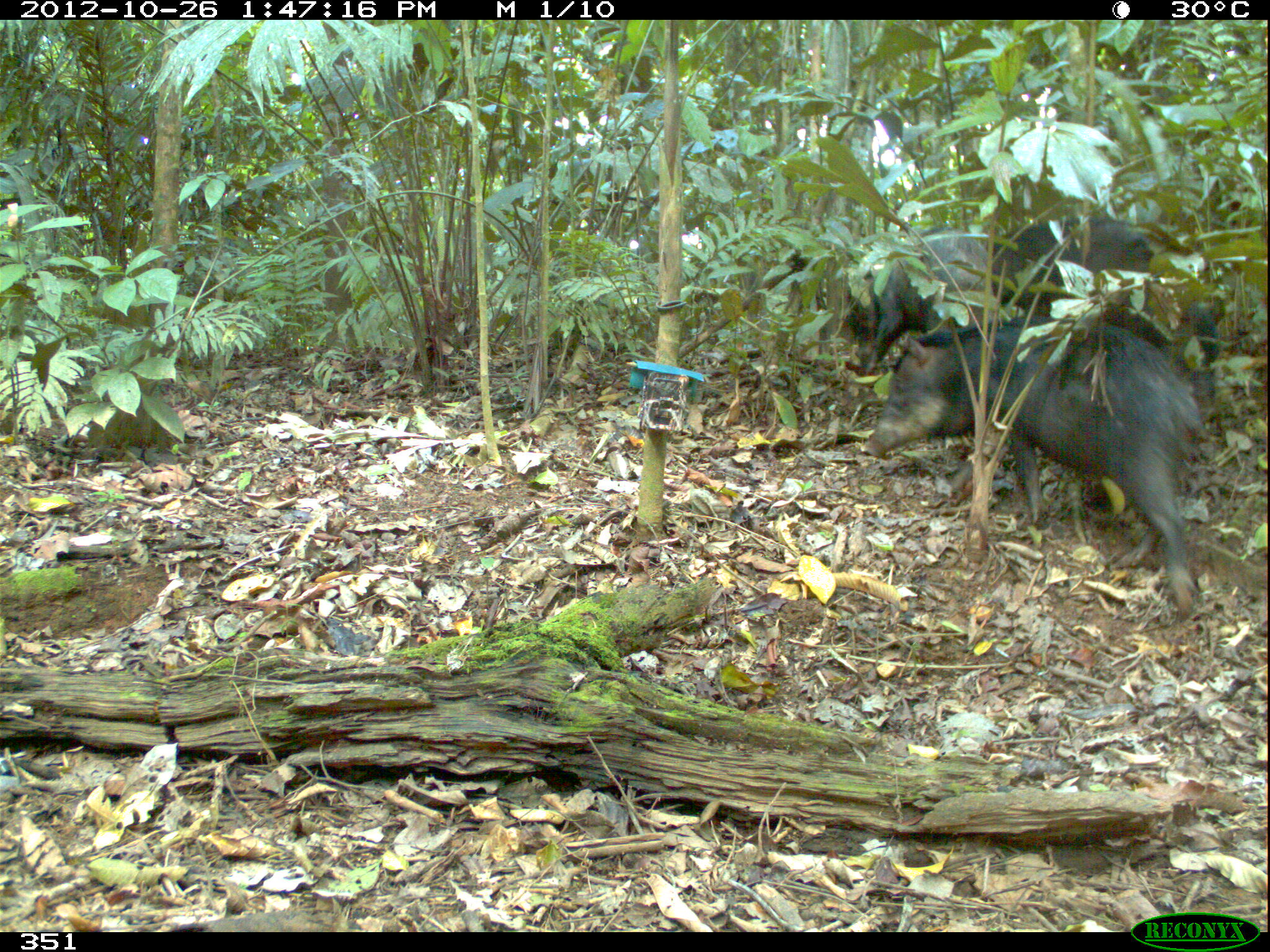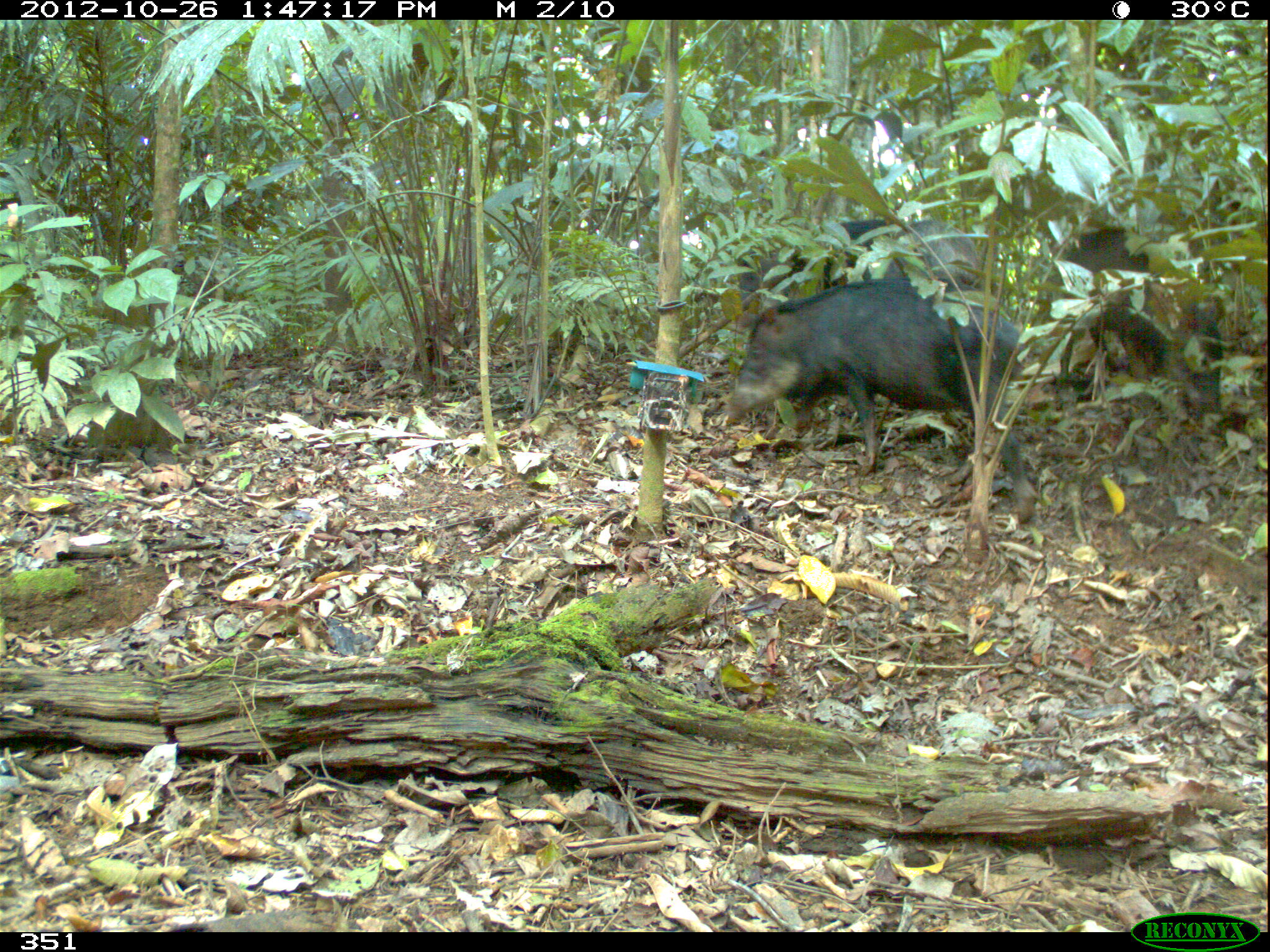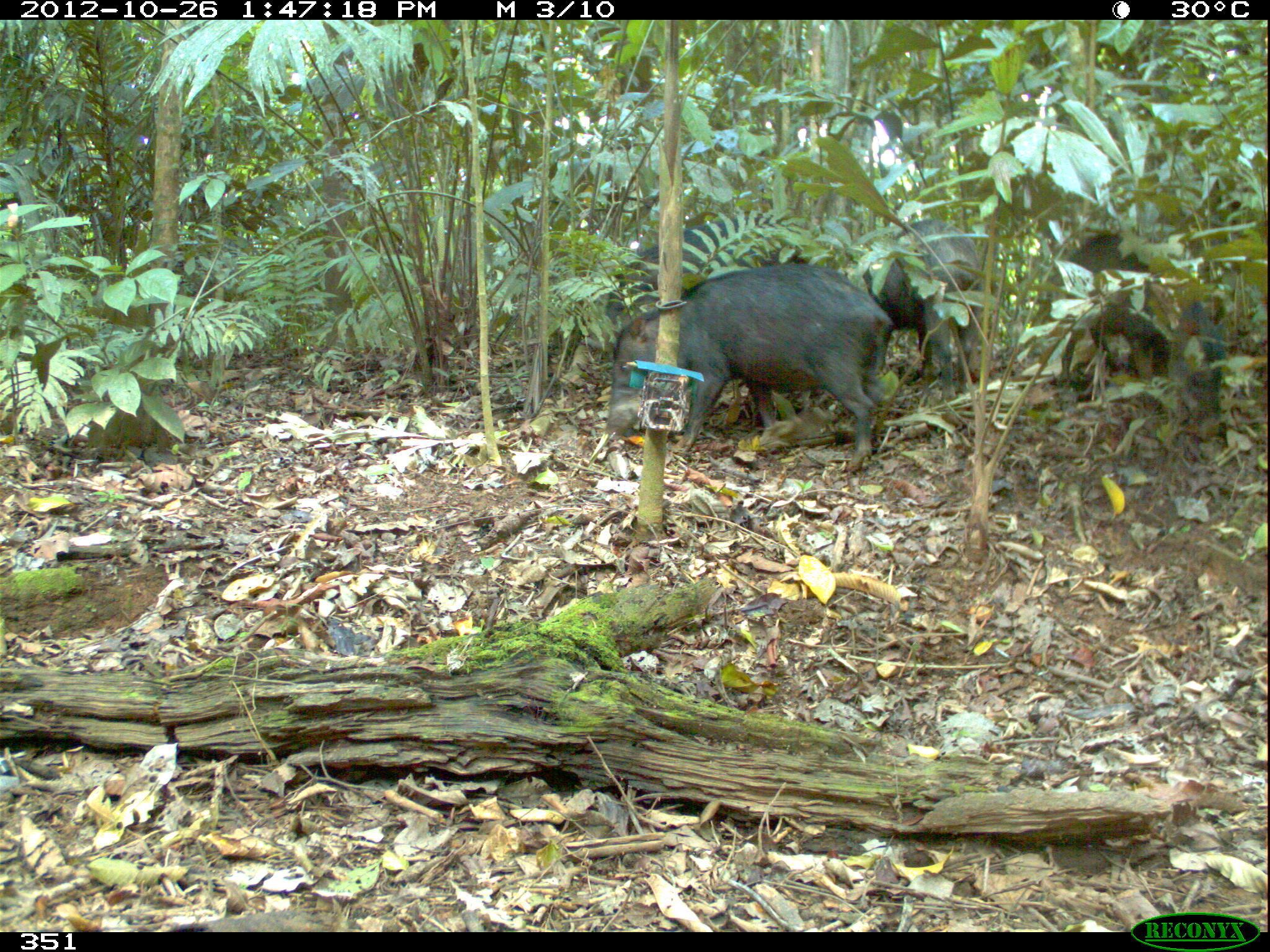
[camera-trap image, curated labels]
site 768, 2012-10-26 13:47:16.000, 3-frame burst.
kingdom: Animalia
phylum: Chordata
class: Mammalia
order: Artiodactyla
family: Tayassuidae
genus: Tayassu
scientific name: Tayassu pecari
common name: white-lipped peccary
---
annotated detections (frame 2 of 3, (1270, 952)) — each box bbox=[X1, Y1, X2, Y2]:
tayassu pecari: bbox=[721, 275, 1037, 523]; bbox=[1041, 228, 1226, 412]; bbox=[733, 215, 982, 329]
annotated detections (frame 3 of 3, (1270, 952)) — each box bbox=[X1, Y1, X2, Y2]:
tayassu pecari: bbox=[603, 261, 894, 473]; bbox=[594, 214, 863, 369]; bbox=[1047, 229, 1230, 426]; bbox=[855, 218, 988, 403]